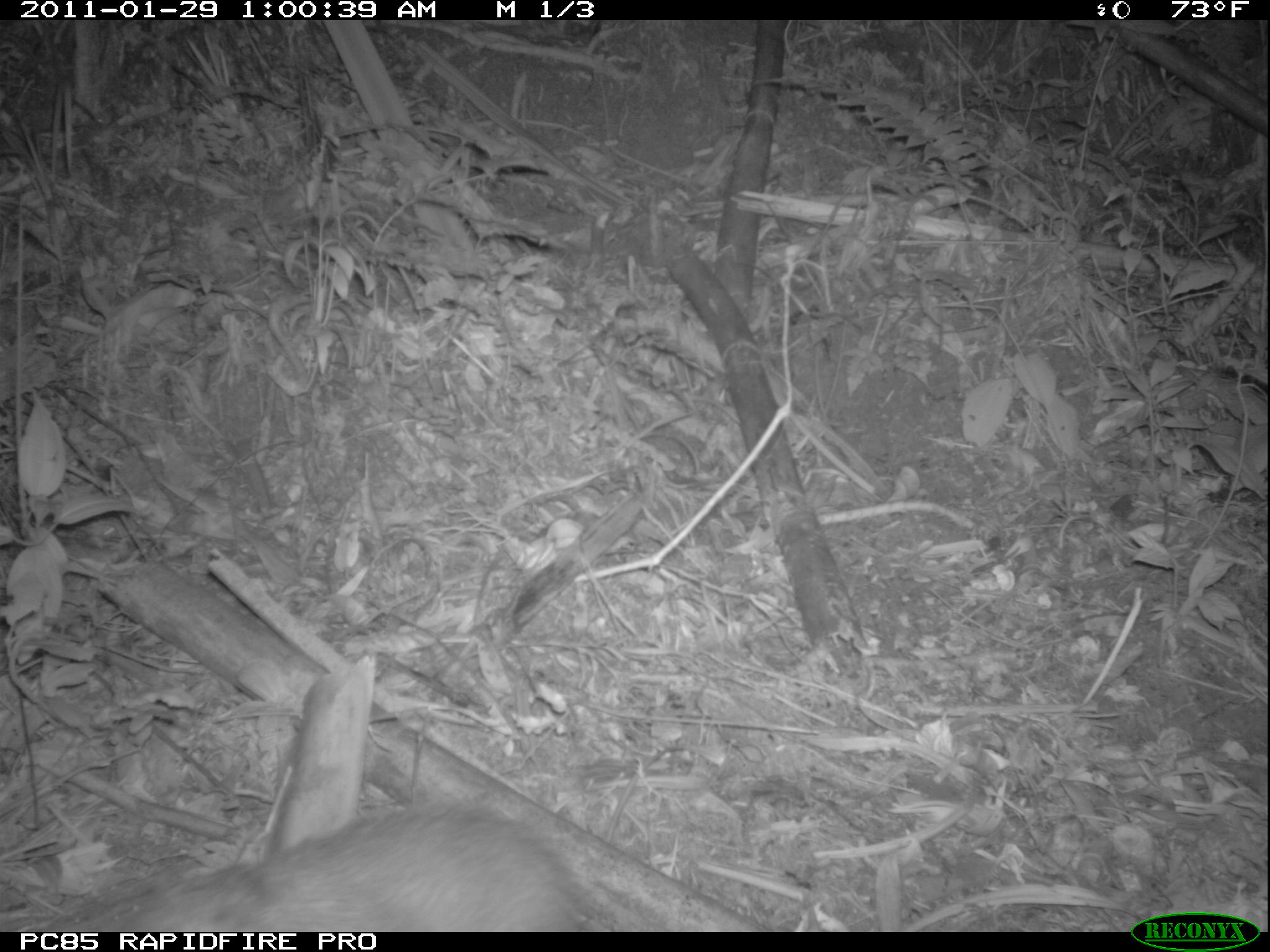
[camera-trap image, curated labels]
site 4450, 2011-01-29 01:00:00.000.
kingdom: Animalia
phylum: Chordata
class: Mammalia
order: Afrosoricida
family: Tenrecidae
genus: Tenrec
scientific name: Tenrec ecaudatus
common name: tailless tenrec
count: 1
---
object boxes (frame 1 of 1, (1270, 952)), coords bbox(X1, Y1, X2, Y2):
tenrec ecaudatus: bbox(39, 798, 601, 932)